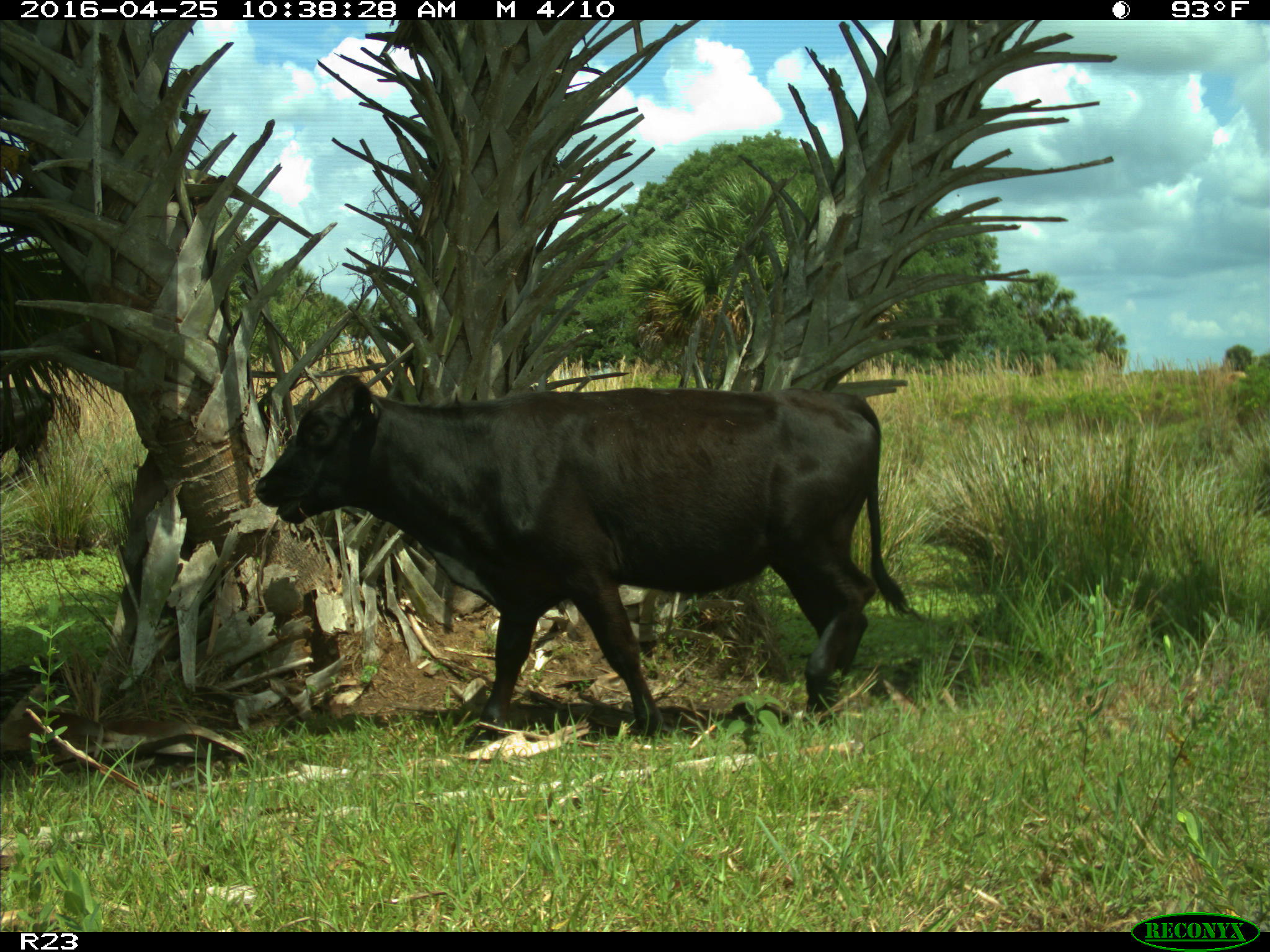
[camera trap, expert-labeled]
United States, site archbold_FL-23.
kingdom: Animalia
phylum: Chordata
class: Mammalia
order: Artiodactyla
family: Bovidae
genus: Bos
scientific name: Bos taurus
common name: domestic cow